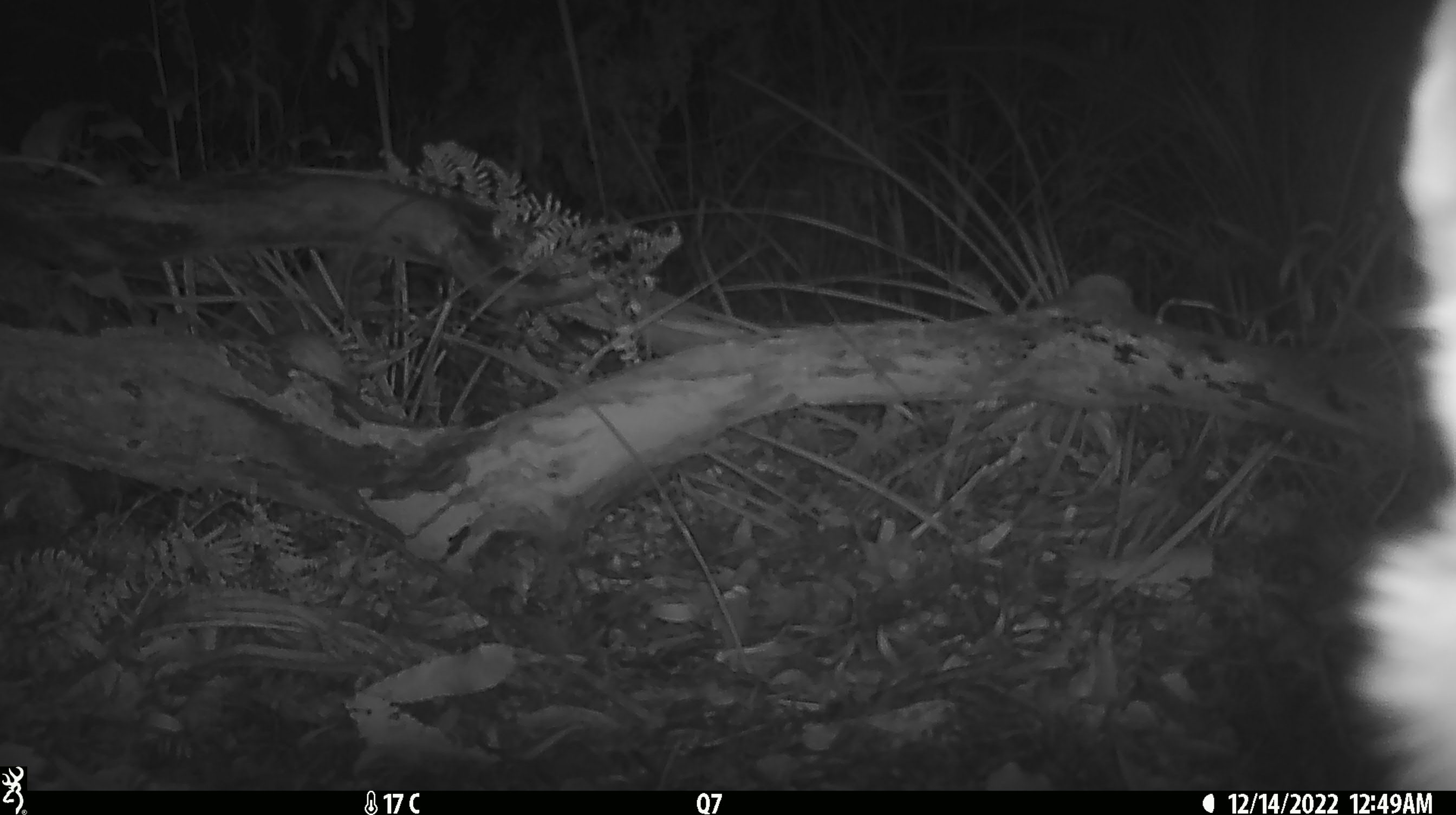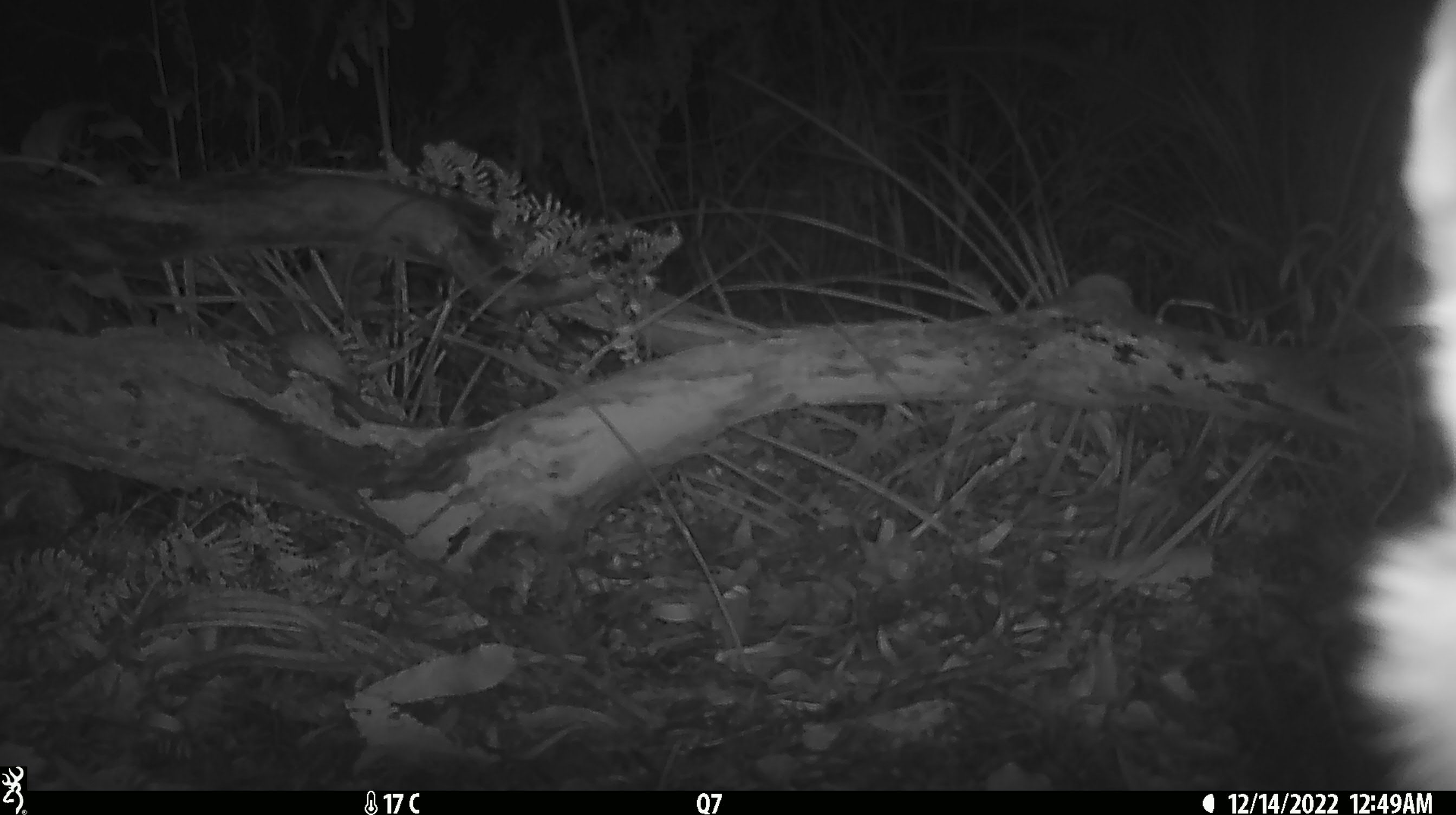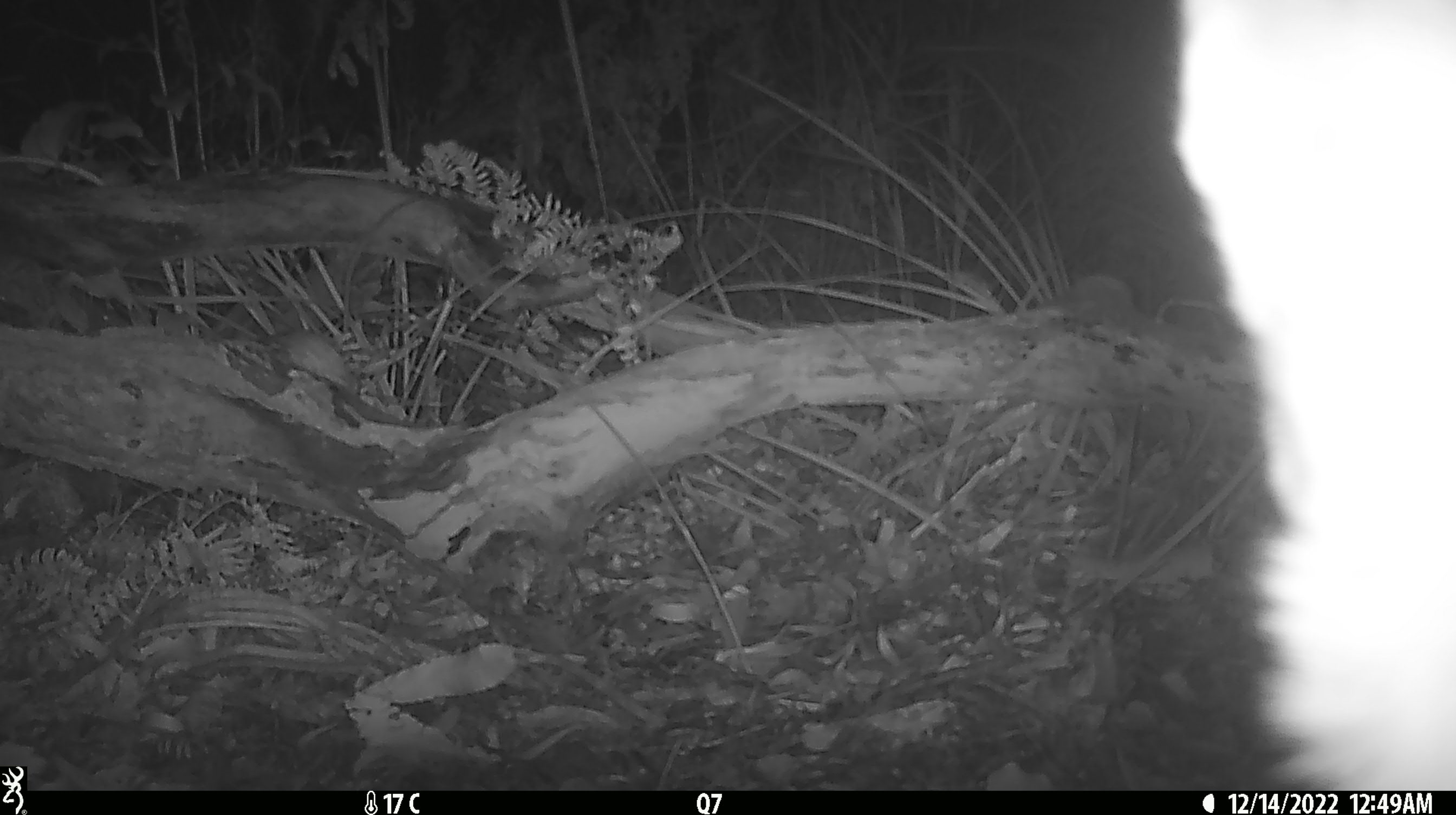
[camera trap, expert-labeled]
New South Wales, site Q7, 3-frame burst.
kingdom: Animalia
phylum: Chordata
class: Mammalia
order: Carnivora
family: Canidae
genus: Canis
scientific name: Canis familiaris dingo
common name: dingo